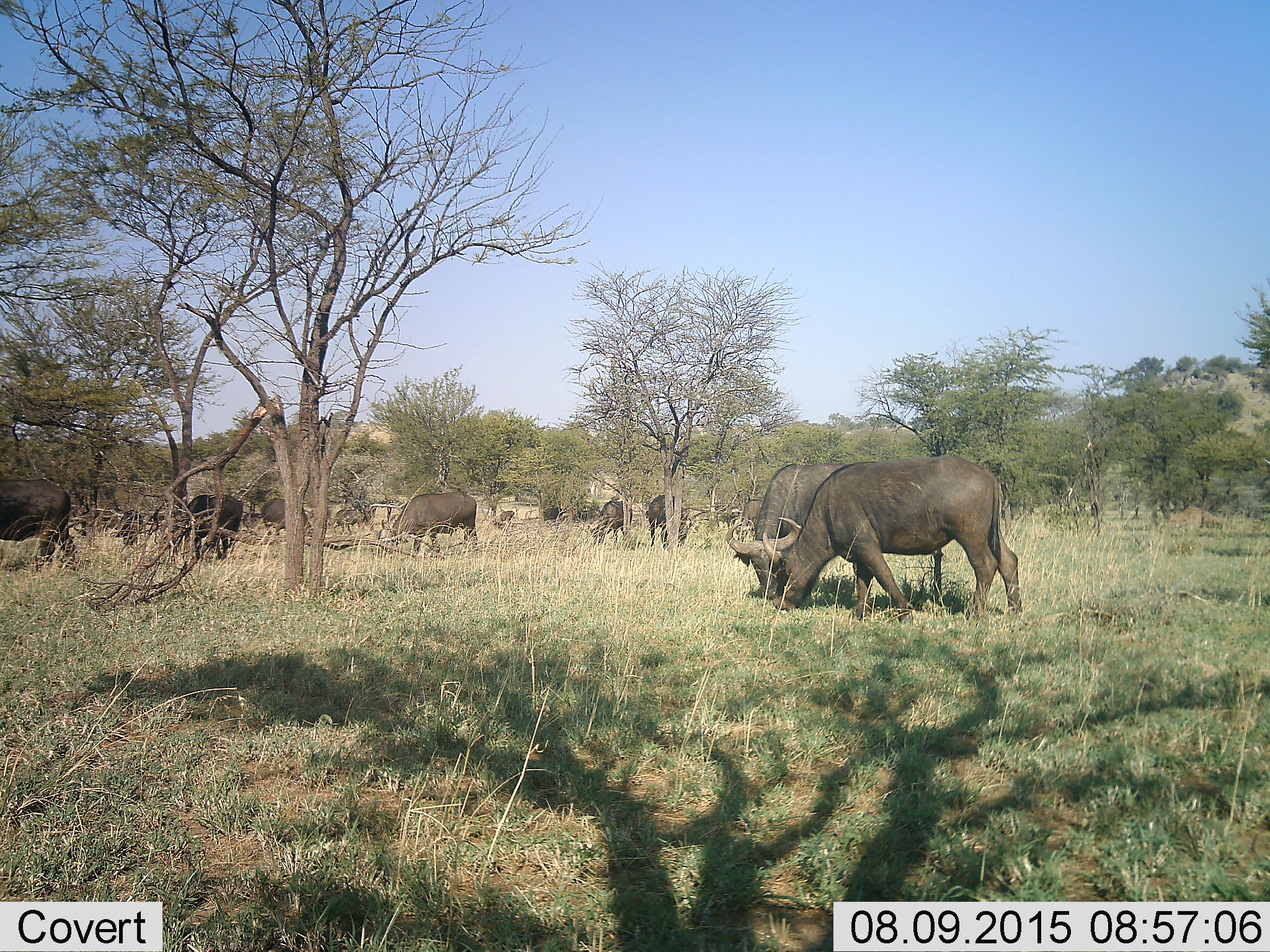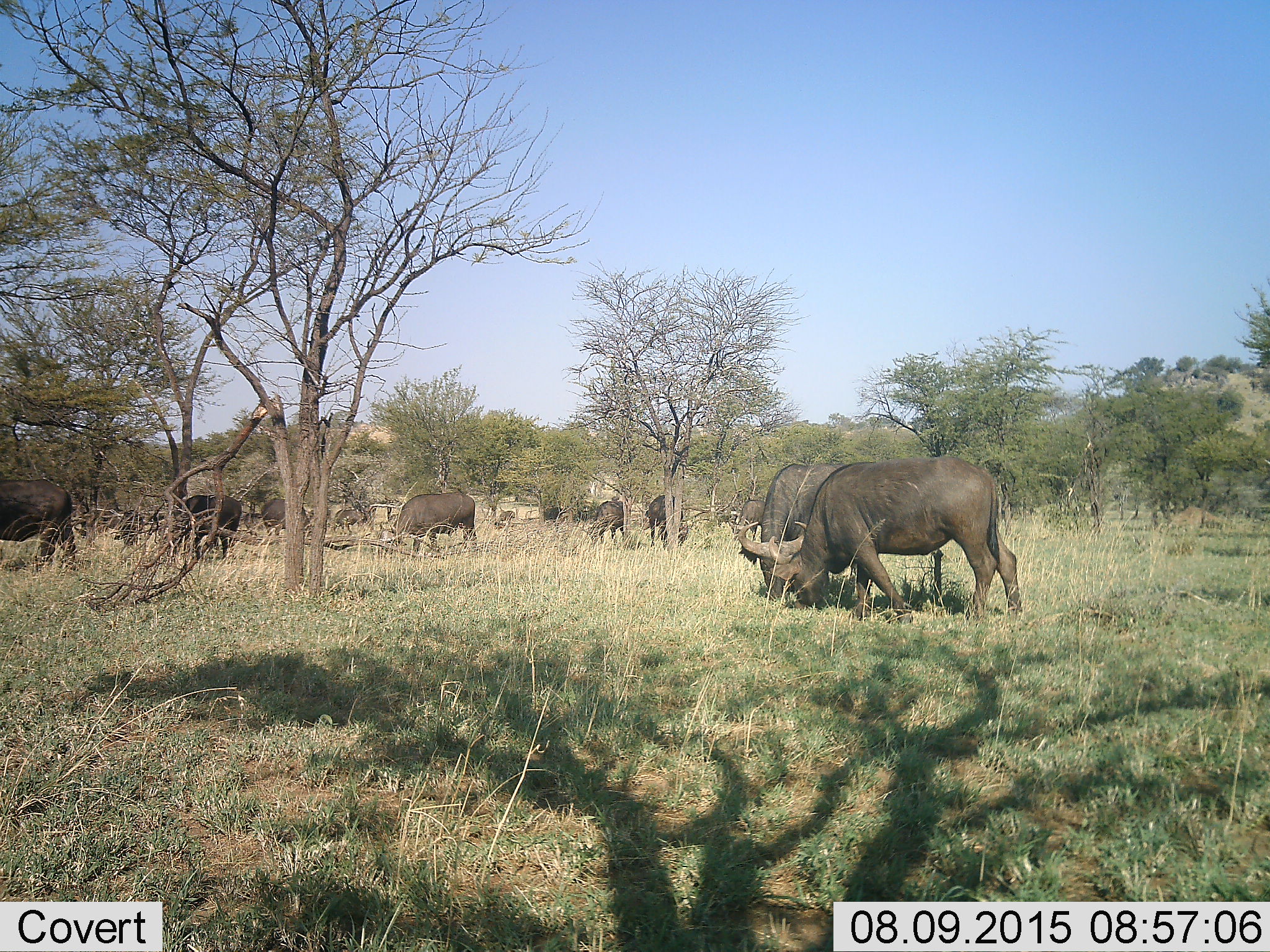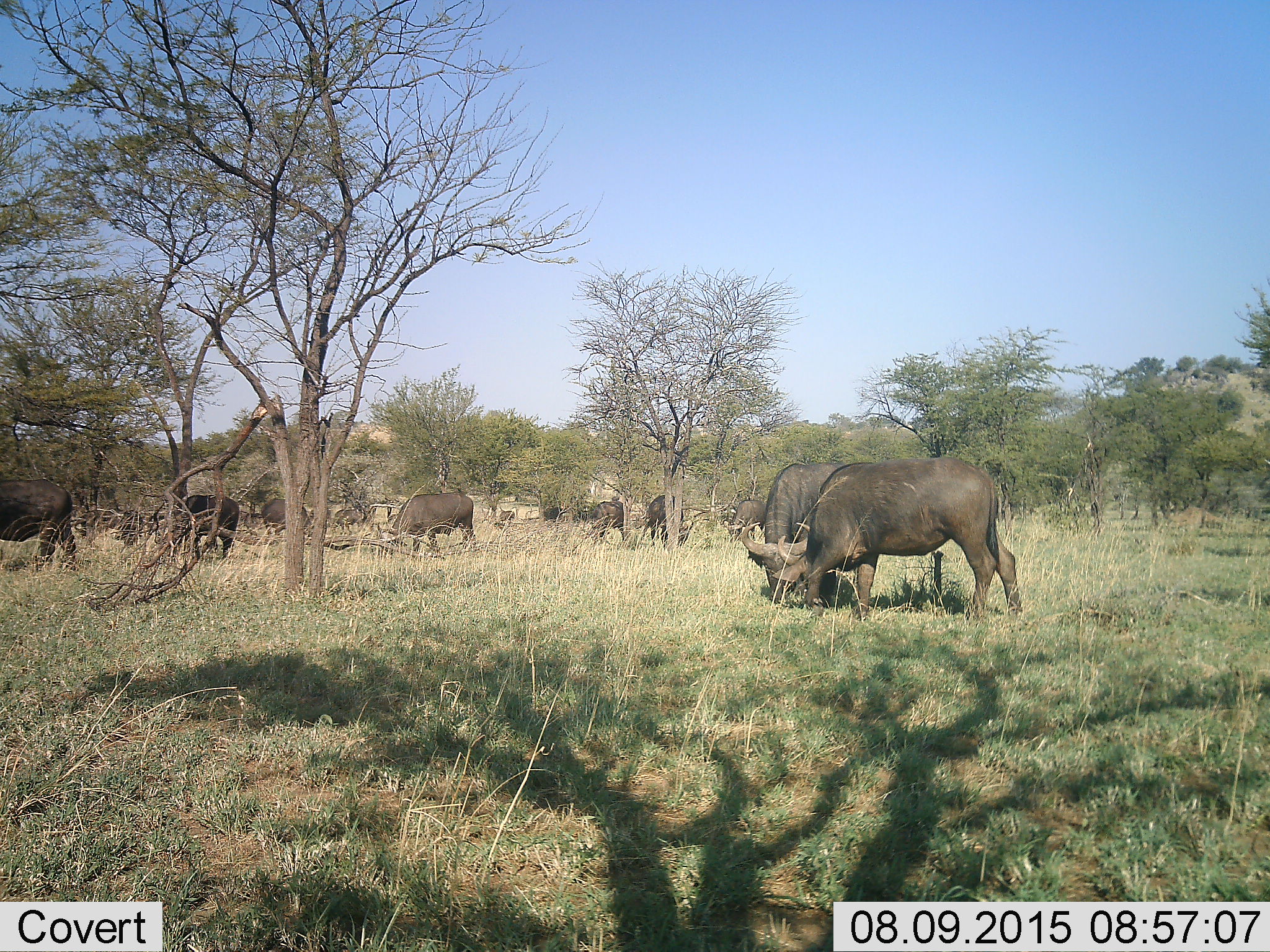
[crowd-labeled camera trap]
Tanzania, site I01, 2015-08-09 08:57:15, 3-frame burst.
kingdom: Animalia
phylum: Chordata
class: Mammalia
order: Artiodactyla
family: Bovidae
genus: Syncerus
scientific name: Syncerus caffer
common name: cape buffalo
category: buffalo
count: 11-50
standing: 62%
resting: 0%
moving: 38%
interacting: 12%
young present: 0%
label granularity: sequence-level